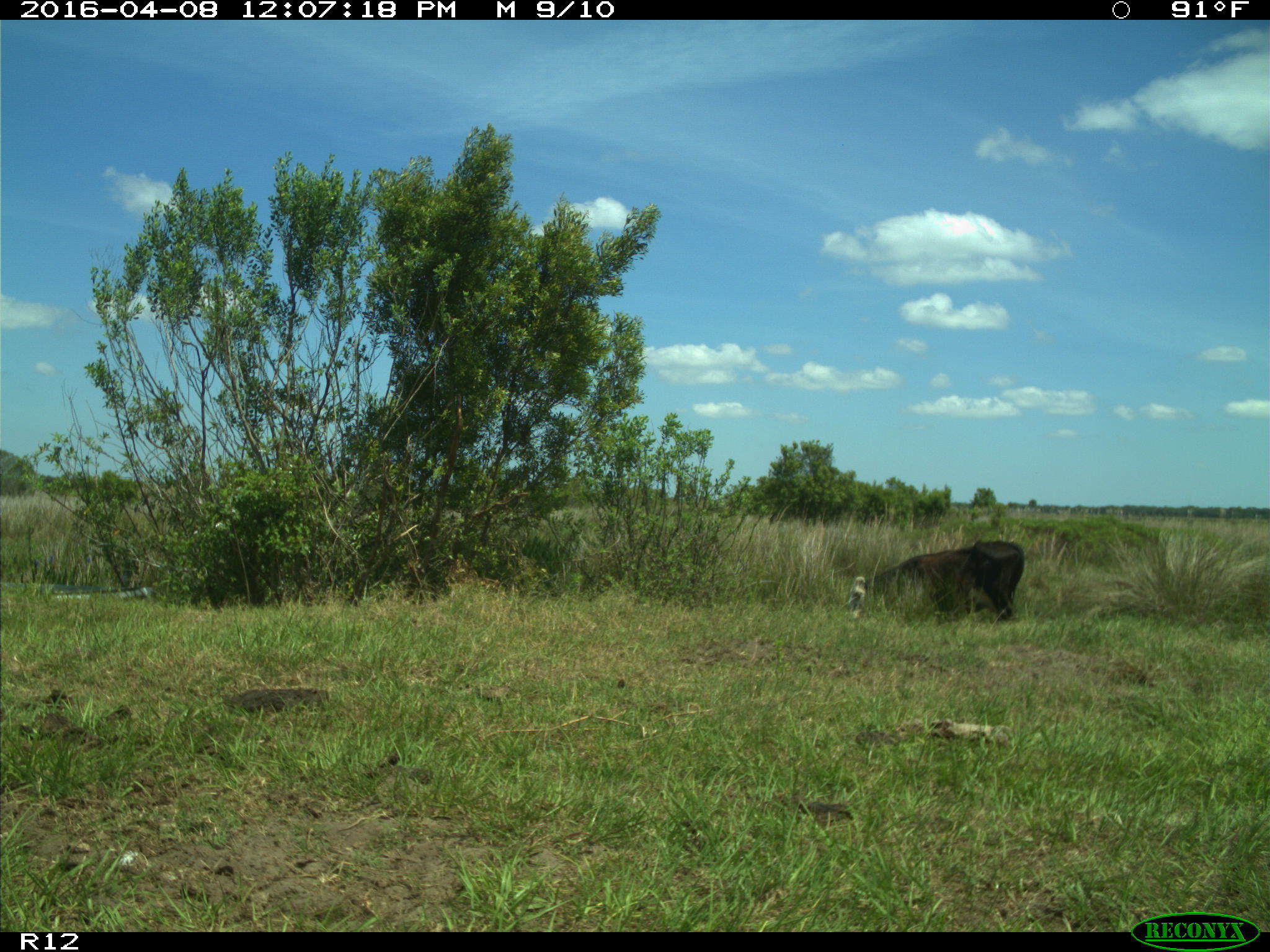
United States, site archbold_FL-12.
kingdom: Animalia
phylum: Chordata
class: Mammalia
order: Artiodactyla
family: Bovidae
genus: Bos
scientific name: Bos taurus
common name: domestic cow